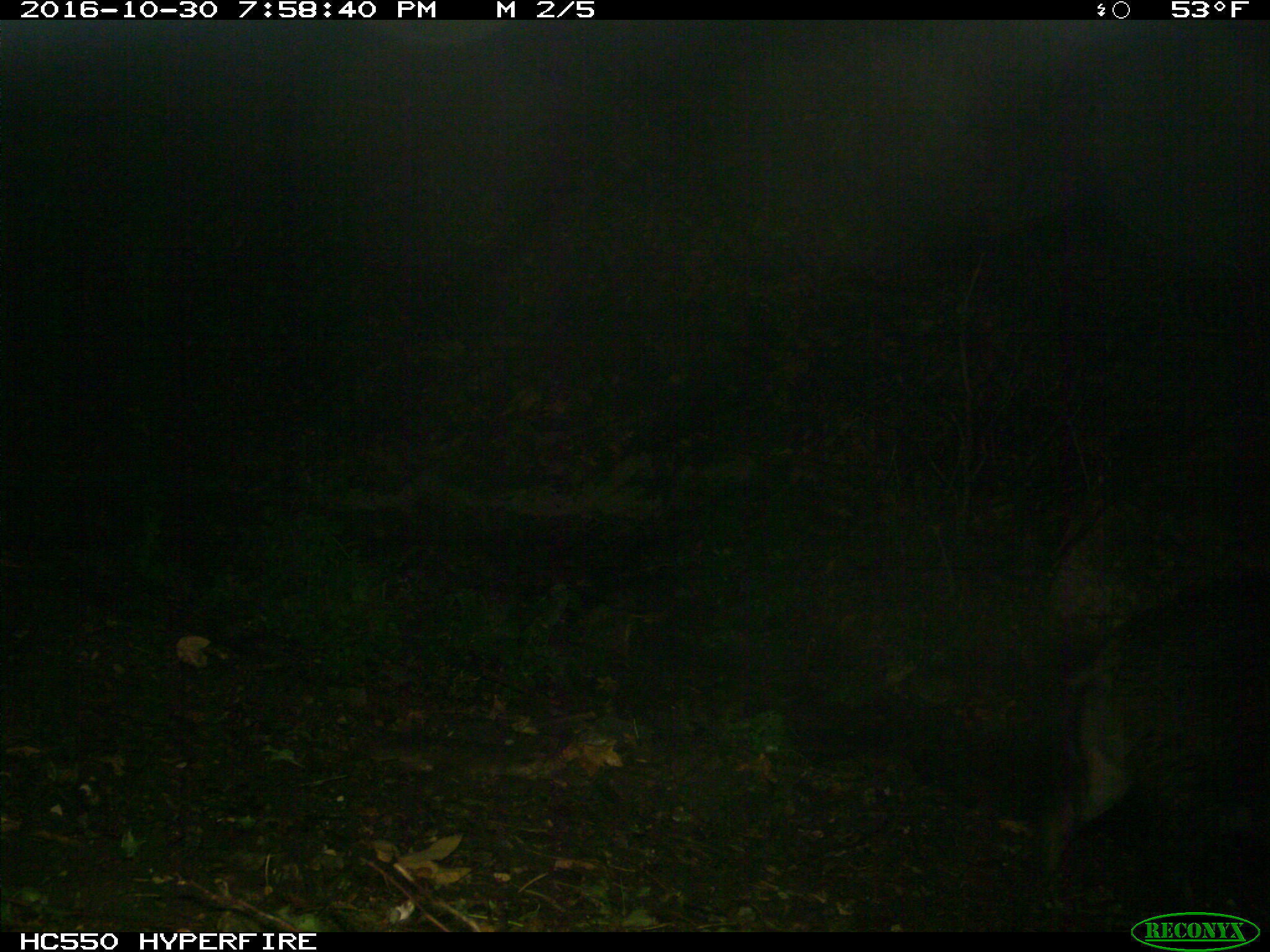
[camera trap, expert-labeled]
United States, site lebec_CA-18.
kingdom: Animalia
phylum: Chordata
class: Mammalia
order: Artiodactyla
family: Suidae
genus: Sus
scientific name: Sus scrofa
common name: wild boar